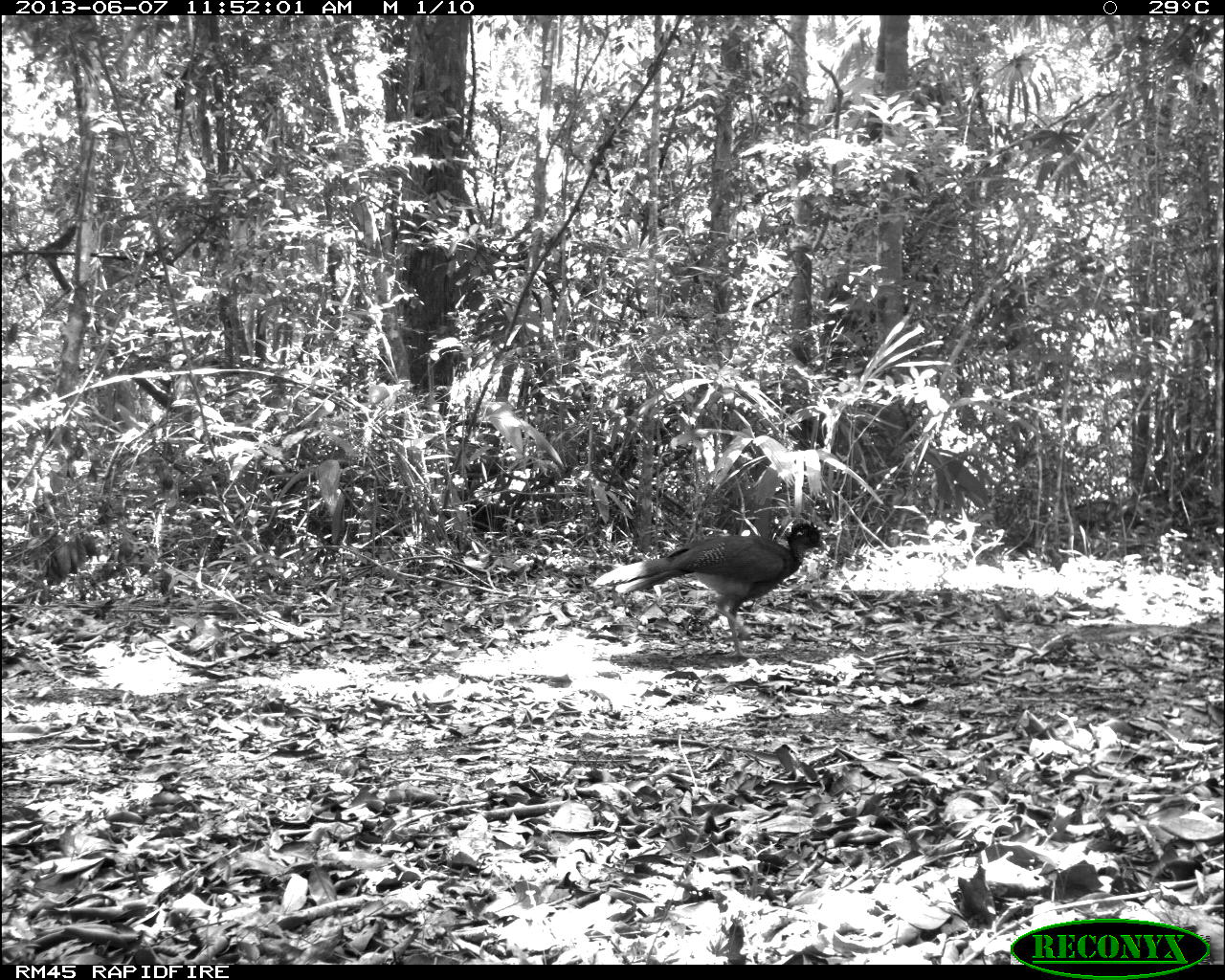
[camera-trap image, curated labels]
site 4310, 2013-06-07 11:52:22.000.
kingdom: Animalia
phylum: Chordata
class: Aves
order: Galliformes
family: Cracidae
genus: Crax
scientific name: Crax rubra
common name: great curassow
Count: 1.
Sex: female.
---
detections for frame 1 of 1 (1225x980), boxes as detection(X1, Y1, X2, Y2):
crax rubra: detection(593, 520, 829, 659)